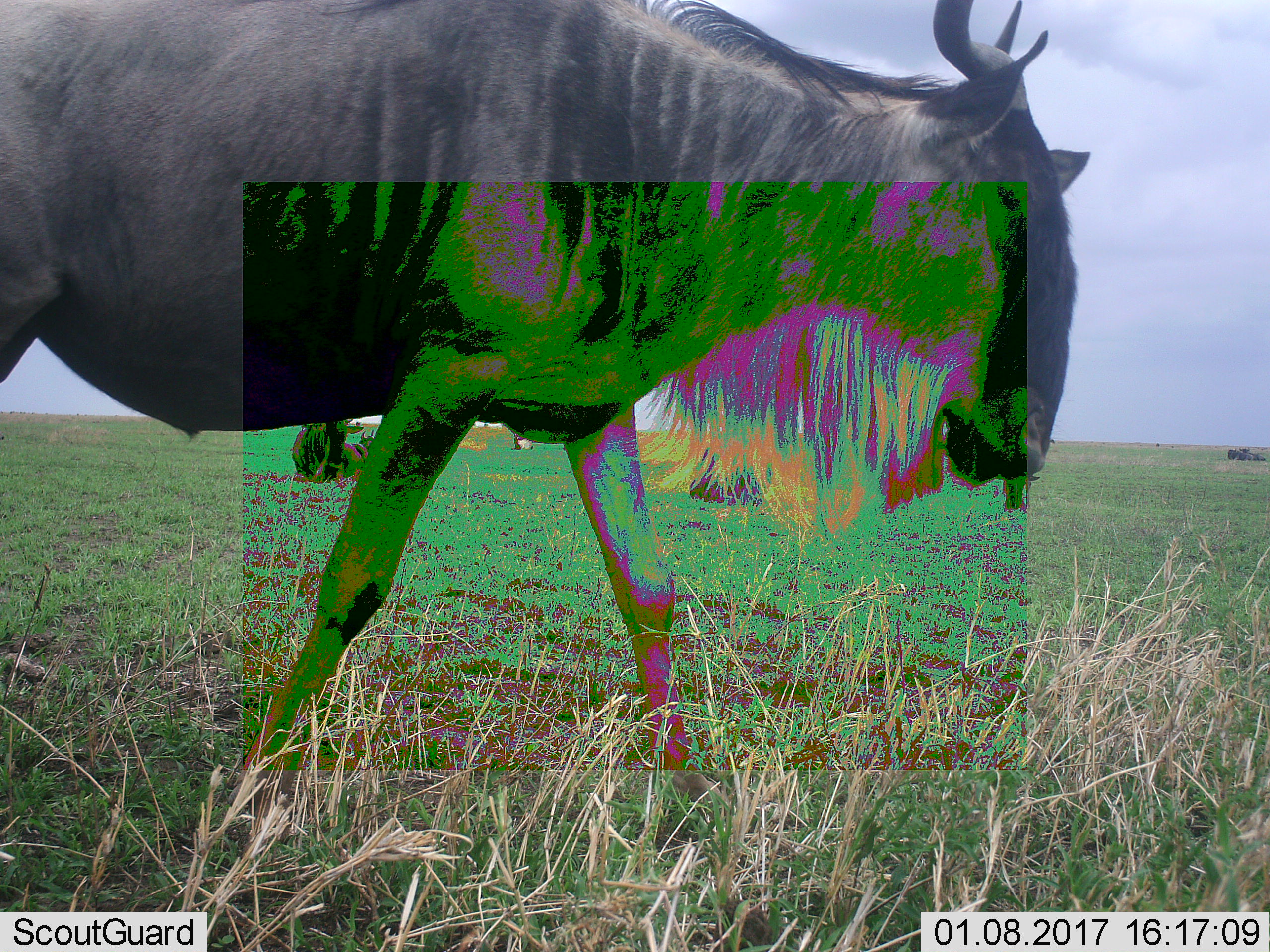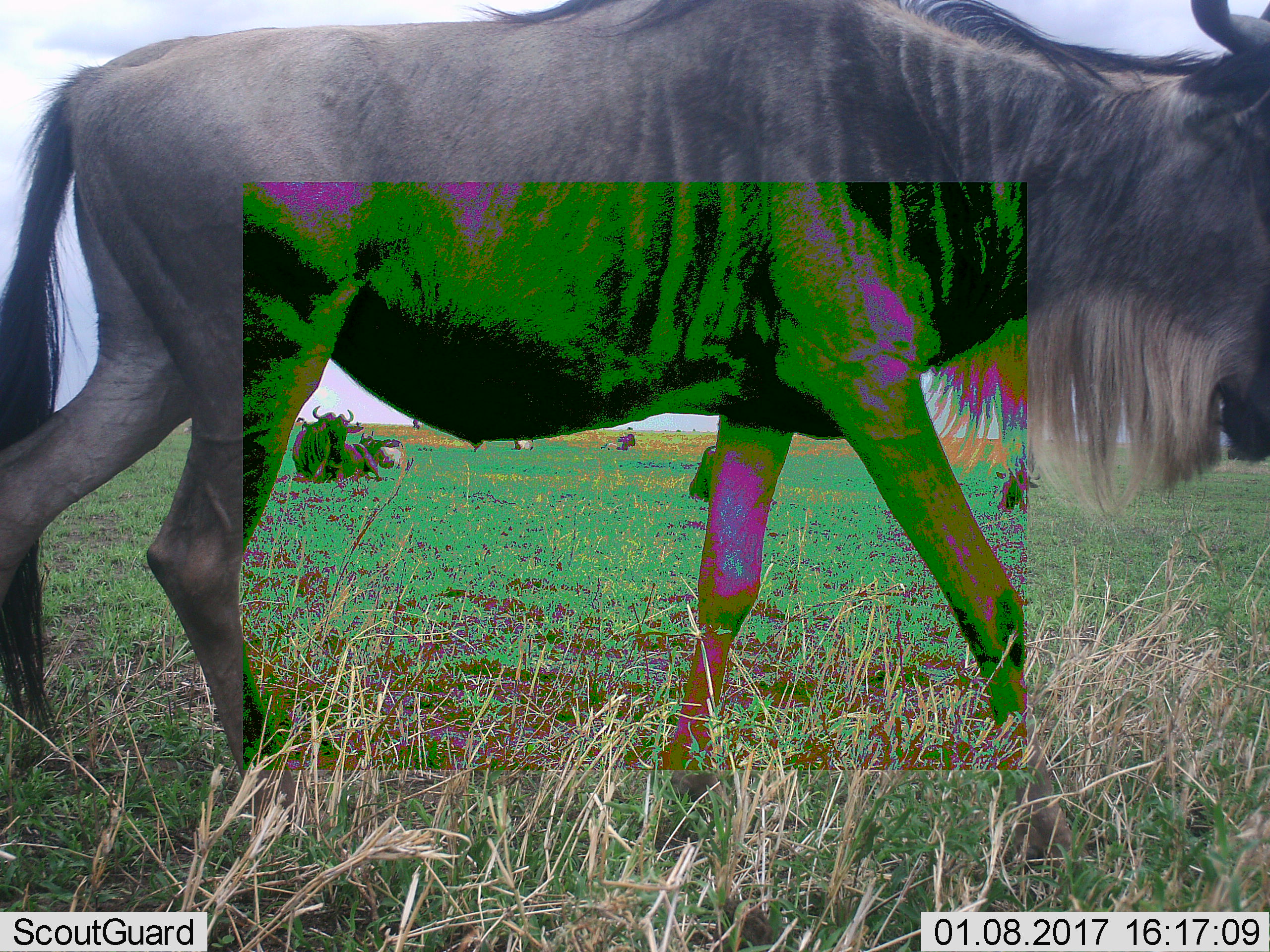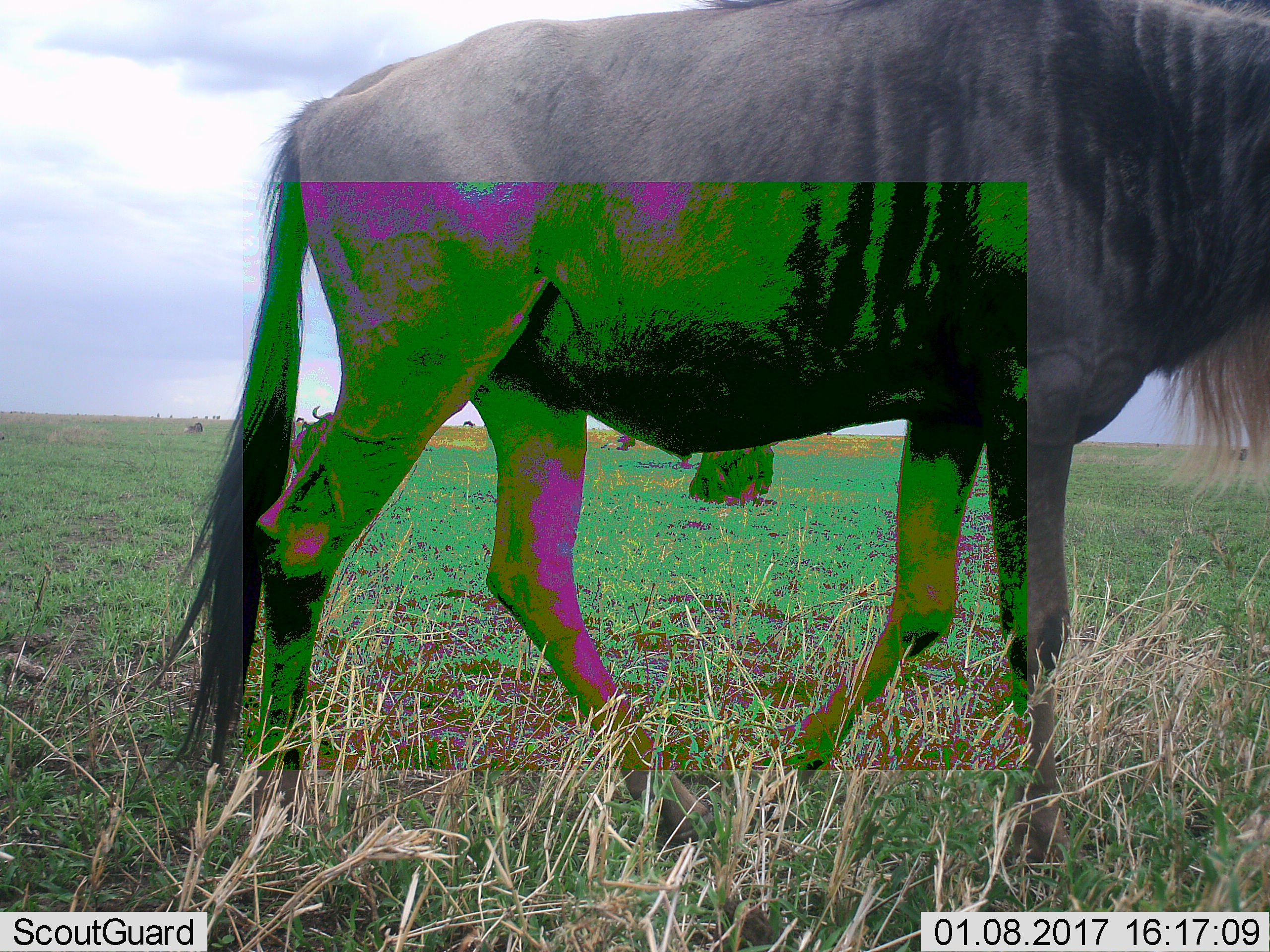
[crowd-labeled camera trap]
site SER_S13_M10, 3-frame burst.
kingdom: Animalia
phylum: Chordata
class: Mammalia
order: Artiodactyla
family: Bovidae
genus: Connochaetes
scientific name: Connochaetes taurinus taurinus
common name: blue wildebeest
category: wildebeestblue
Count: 7.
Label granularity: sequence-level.